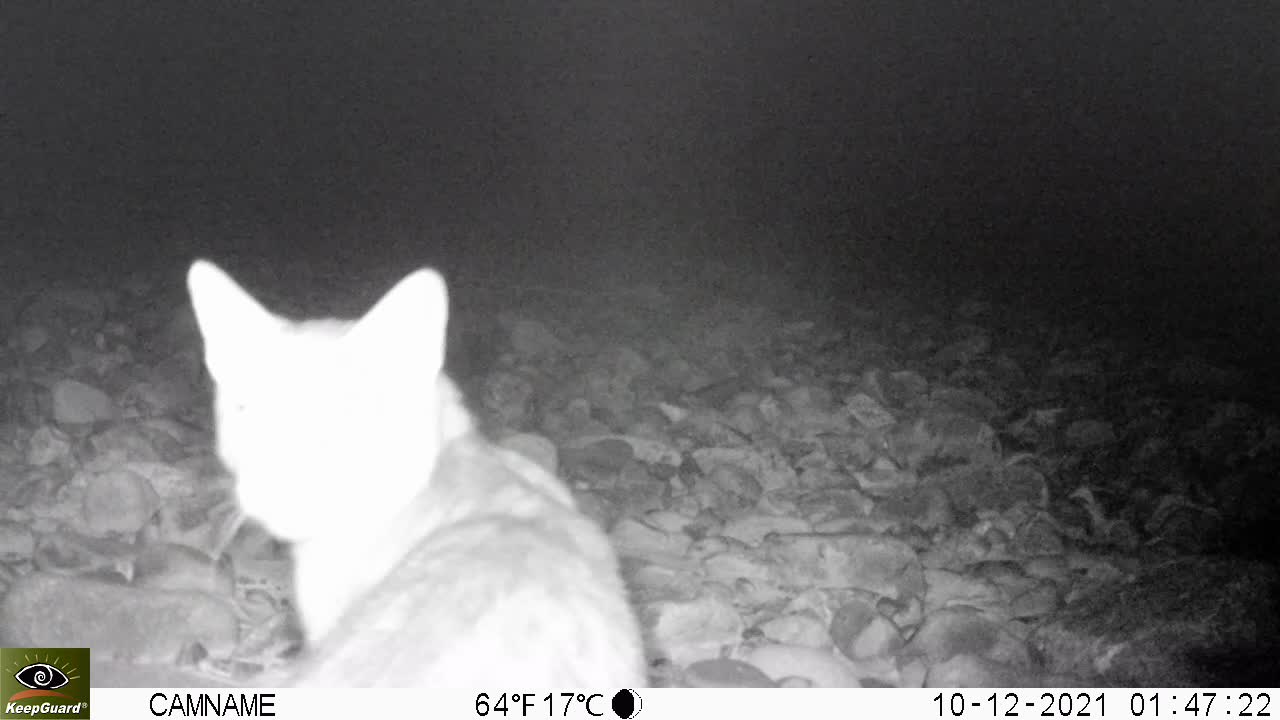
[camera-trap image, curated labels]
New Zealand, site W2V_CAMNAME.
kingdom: Animalia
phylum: Chordata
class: Mammalia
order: Carnivora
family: Felidae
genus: Felis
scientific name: Felis catus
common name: domestic cat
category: cat